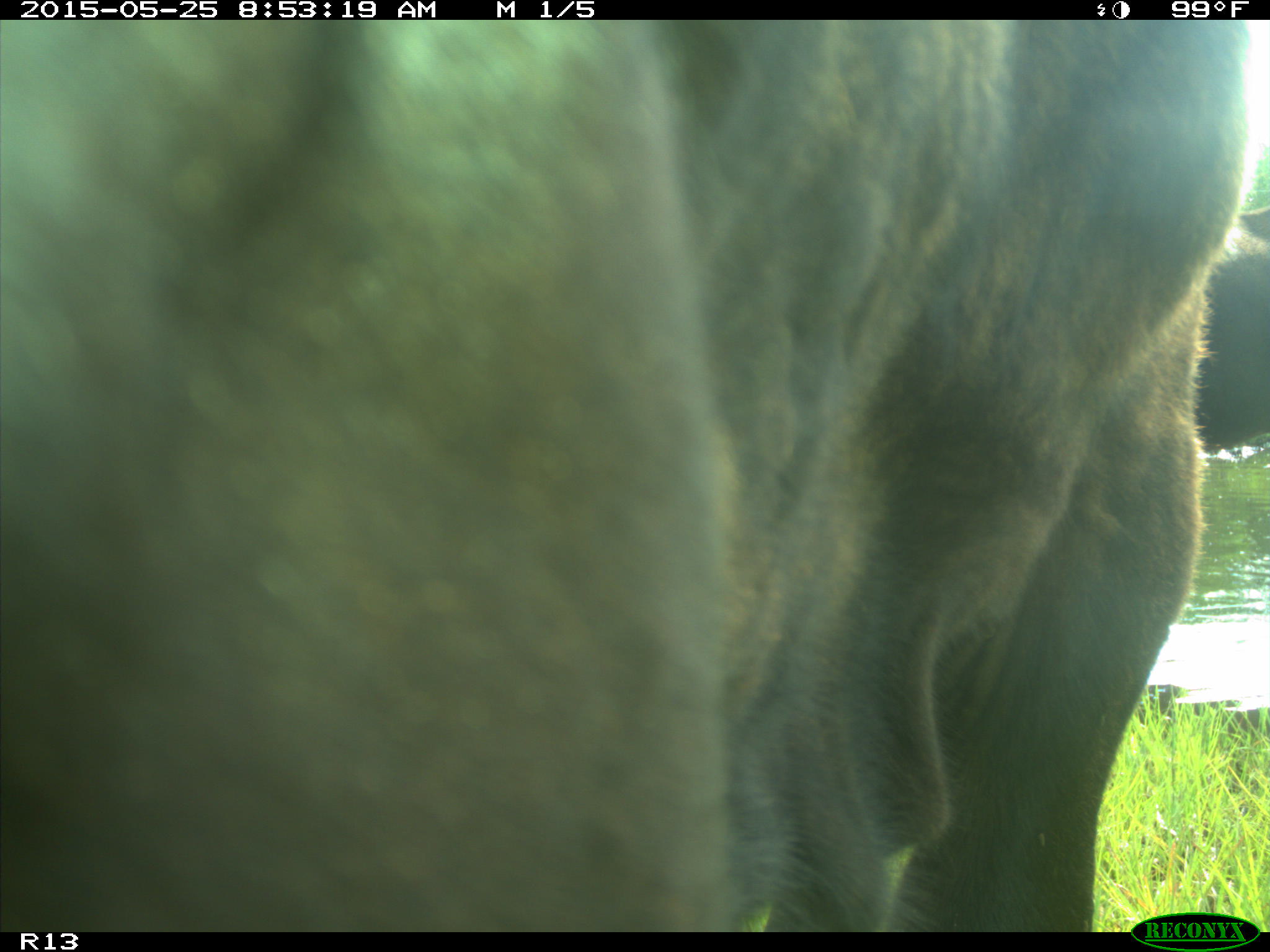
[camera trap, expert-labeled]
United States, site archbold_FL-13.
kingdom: Animalia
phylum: Chordata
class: Mammalia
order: Artiodactyla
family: Bovidae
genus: Bos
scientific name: Bos taurus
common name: domestic cow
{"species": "Bos taurus (domestic cow)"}